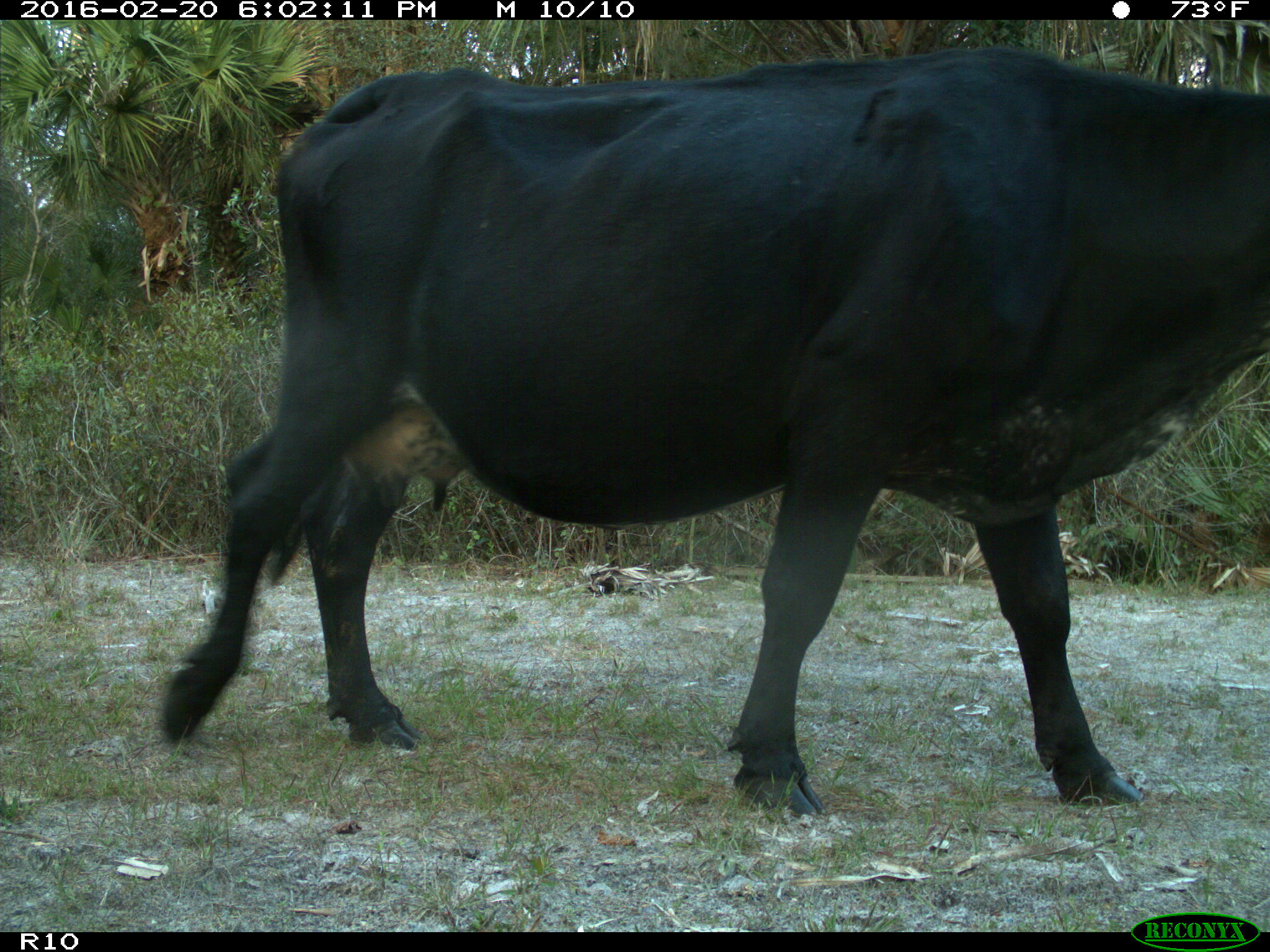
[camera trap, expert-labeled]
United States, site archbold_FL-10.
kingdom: Animalia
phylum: Chordata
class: Mammalia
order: Artiodactyla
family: Bovidae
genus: Bos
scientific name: Bos taurus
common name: domestic cow